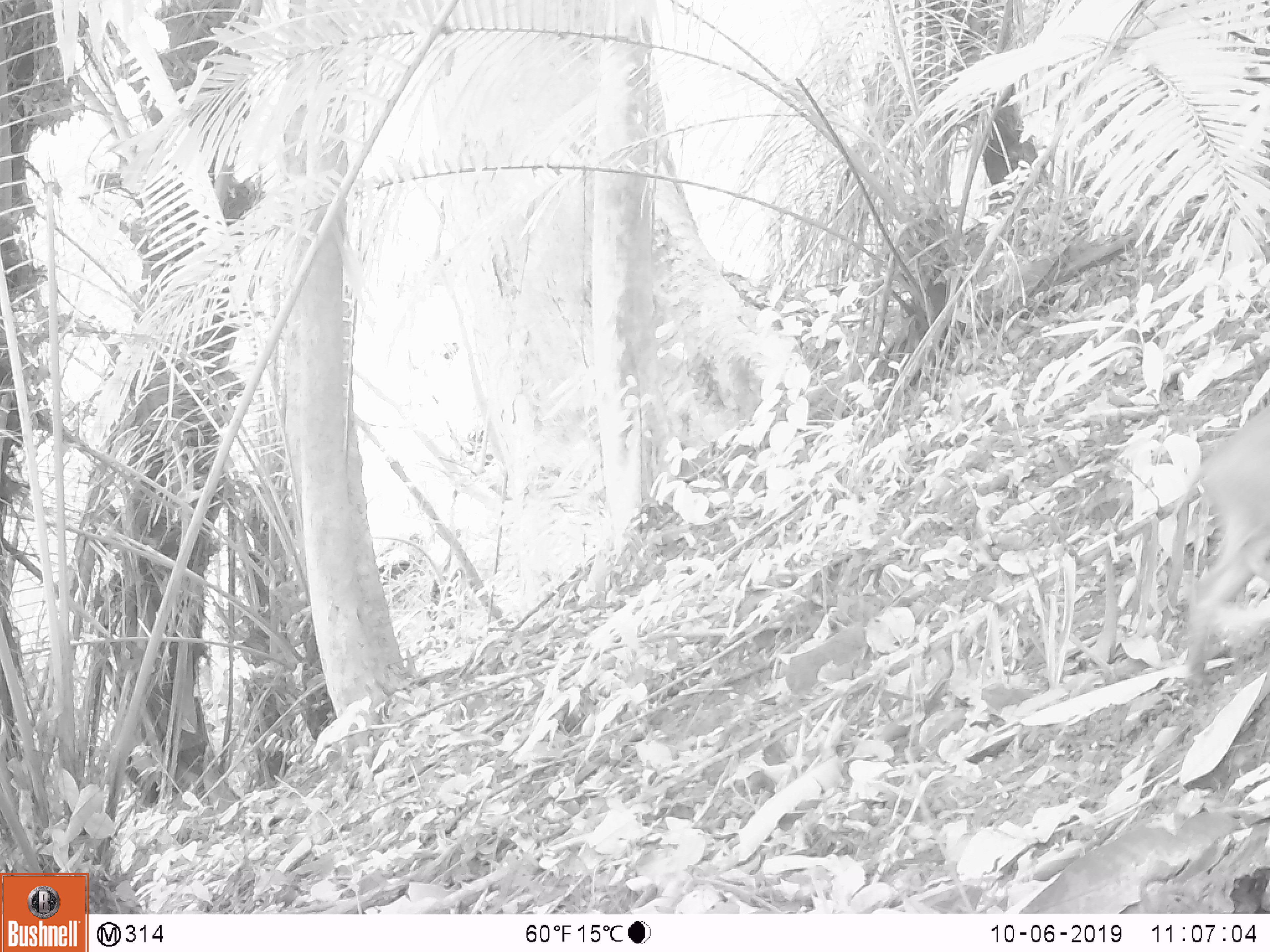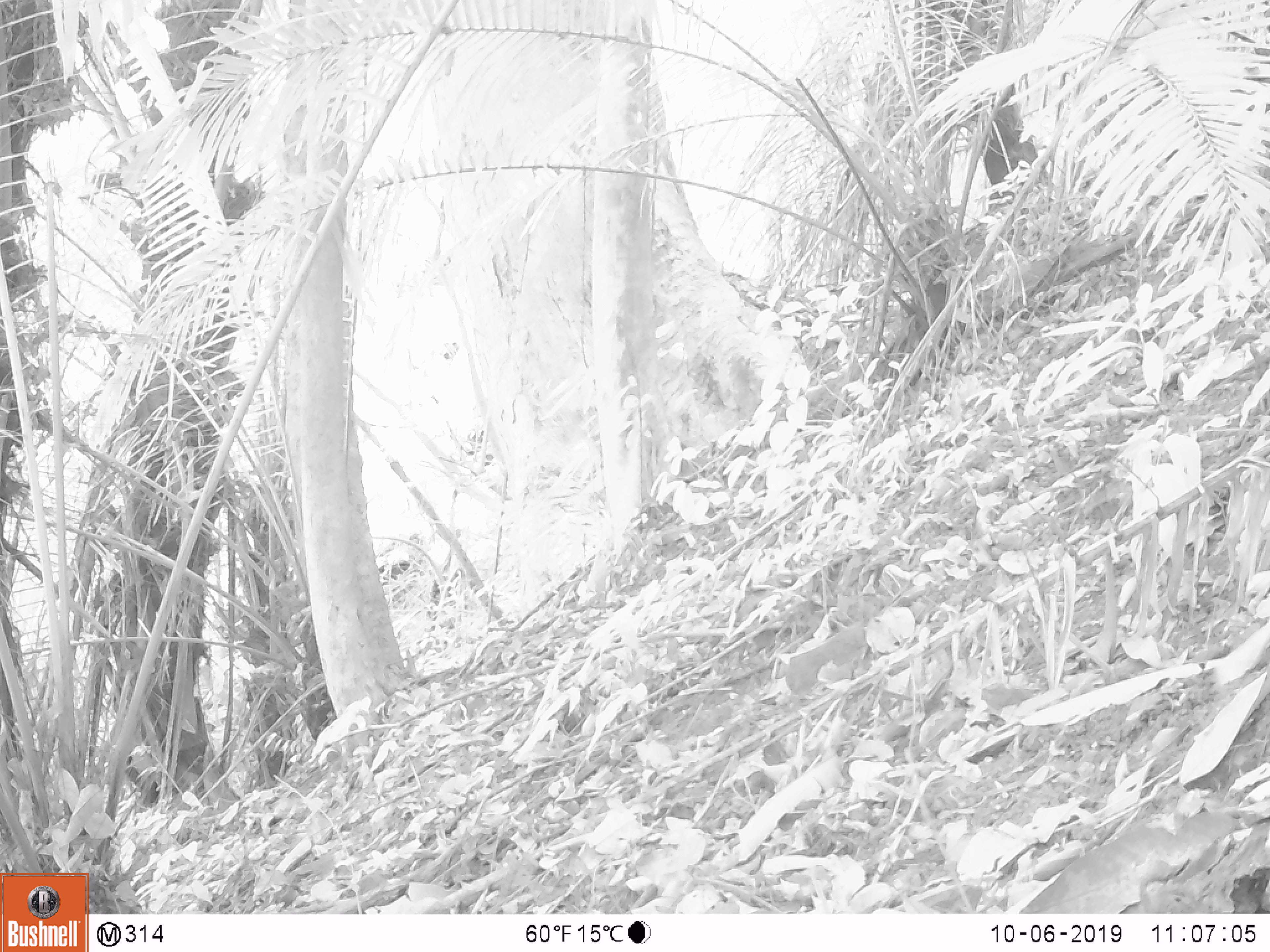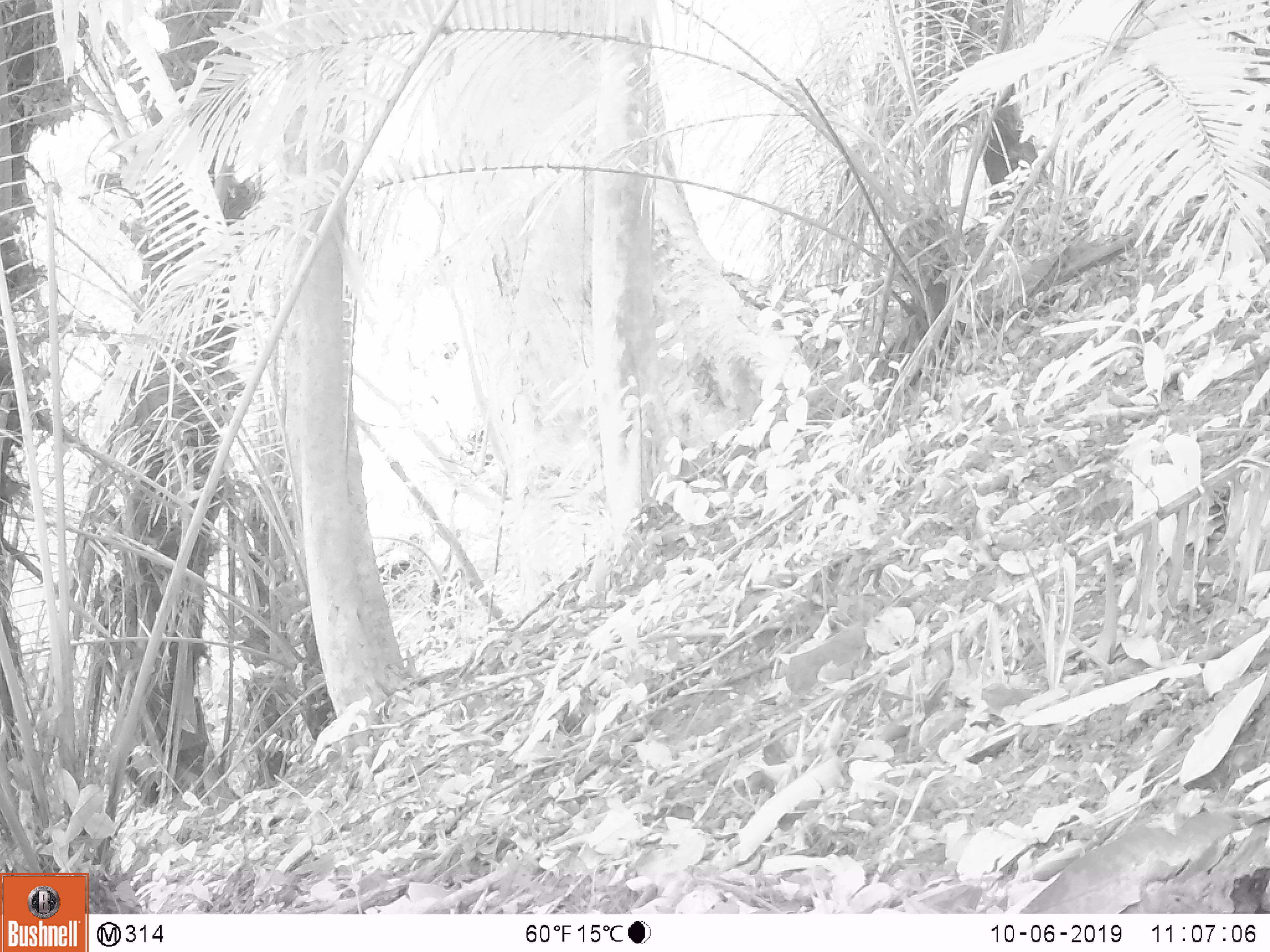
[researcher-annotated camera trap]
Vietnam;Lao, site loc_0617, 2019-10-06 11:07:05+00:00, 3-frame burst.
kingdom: Animalia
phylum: Chordata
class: Mammalia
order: Artiodactyla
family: Suidae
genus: Sus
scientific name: Sus scrofa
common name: eurasian wild pig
Eurasian wild pig (Sus scrofa). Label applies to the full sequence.